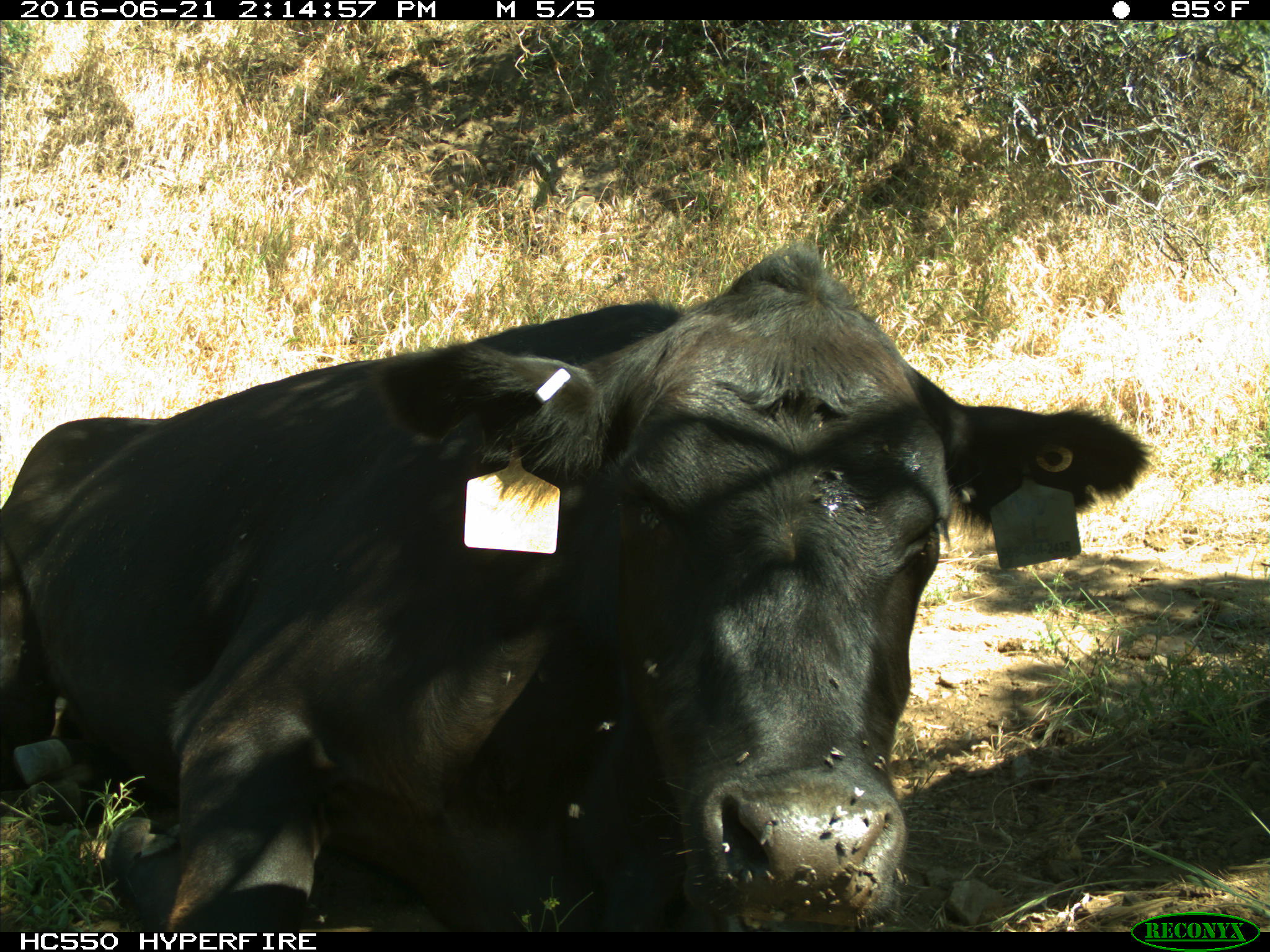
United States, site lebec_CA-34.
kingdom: Animalia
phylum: Chordata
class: Mammalia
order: Artiodactyla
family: Bovidae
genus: Bos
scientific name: Bos taurus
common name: domestic cow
Bos taurus (domestic cow).